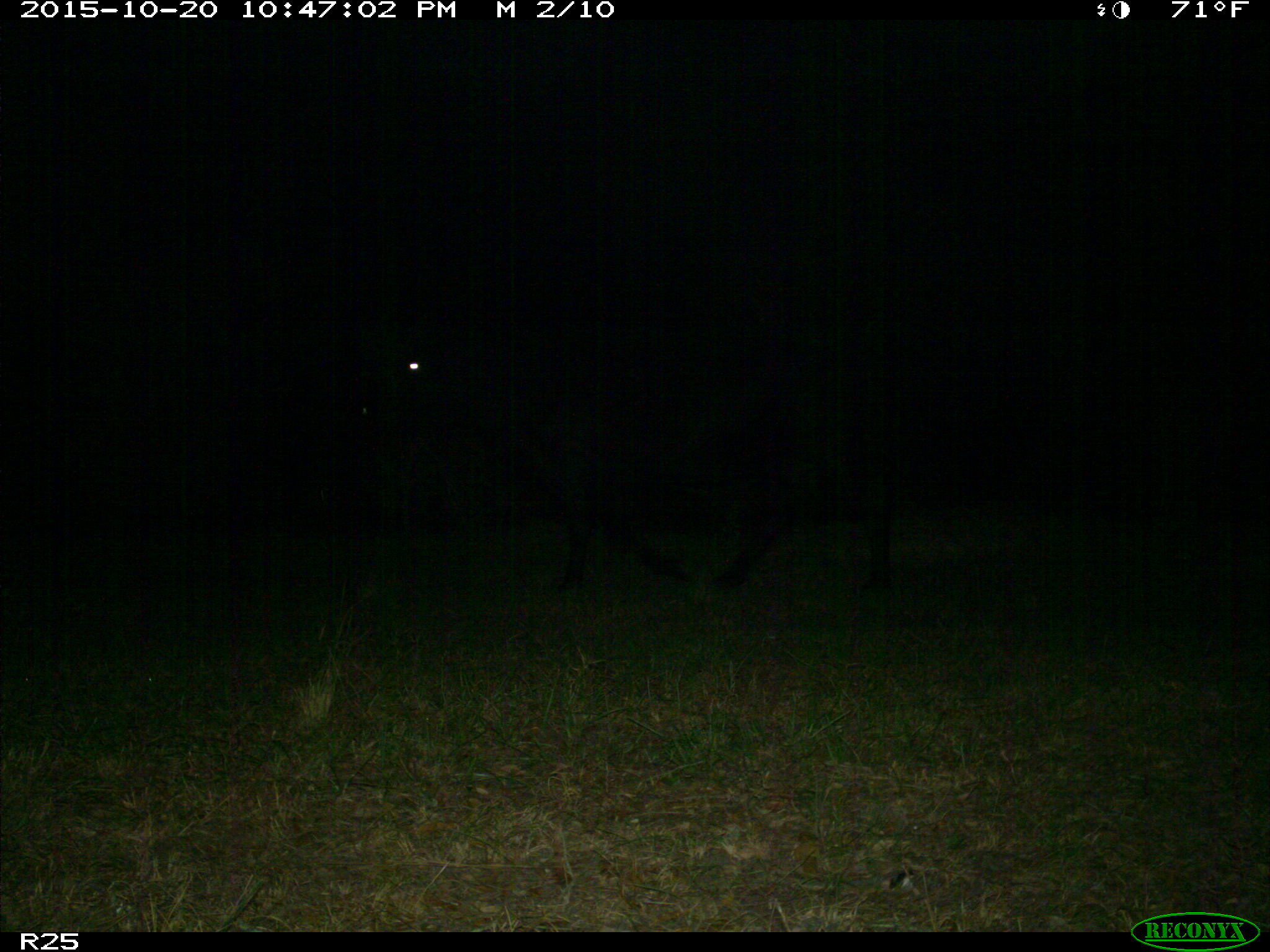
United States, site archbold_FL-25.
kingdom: Animalia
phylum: Chordata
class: Mammalia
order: Artiodactyla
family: Bovidae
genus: Bos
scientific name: Bos taurus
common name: domestic cow